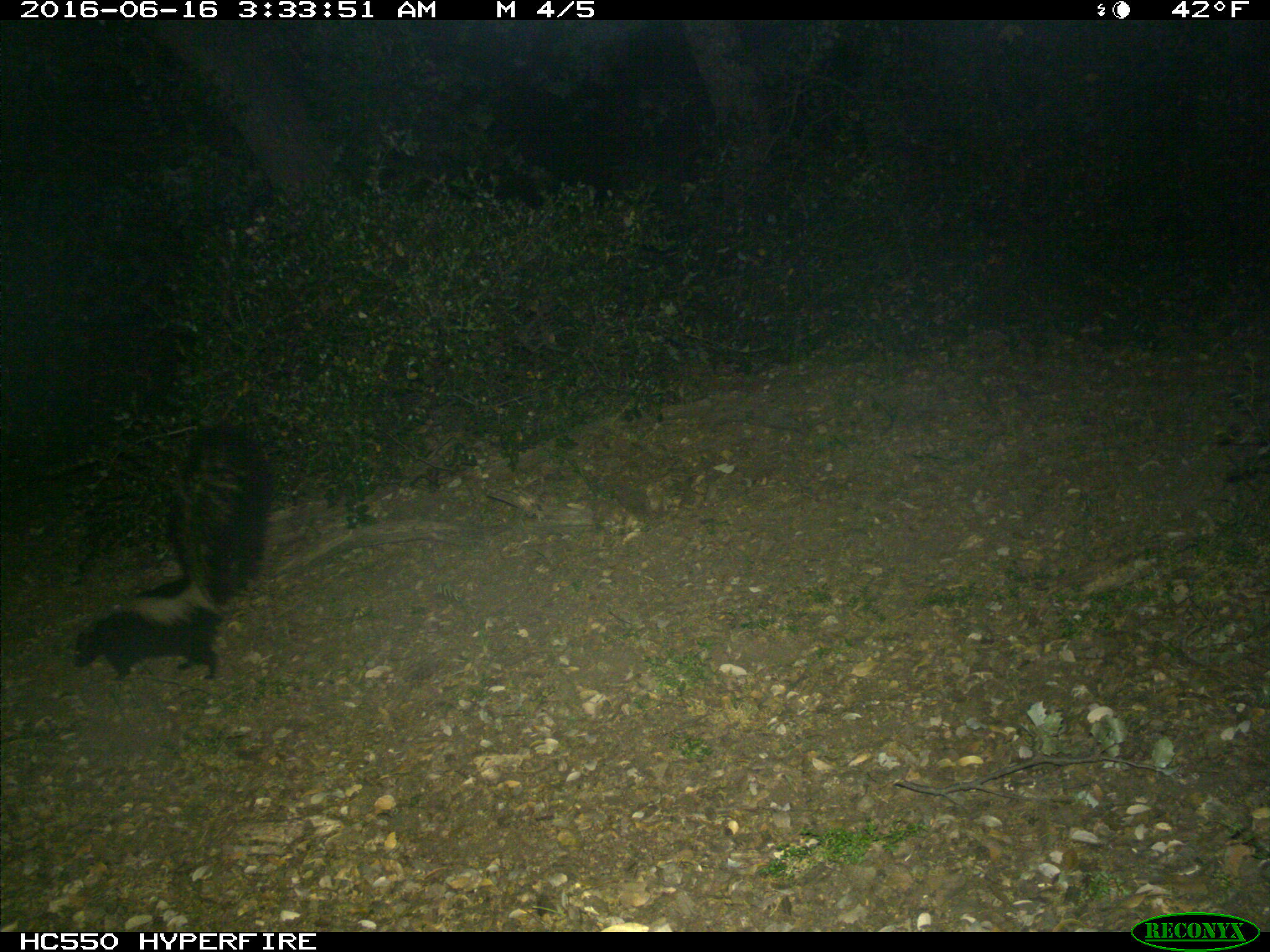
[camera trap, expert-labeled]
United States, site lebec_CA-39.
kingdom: Animalia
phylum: Chordata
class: Mammalia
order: Carnivora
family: Mephitidae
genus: Mephitis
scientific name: Mephitis mephitis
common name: striped skunk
Mephitis mephitis (striped skunk).